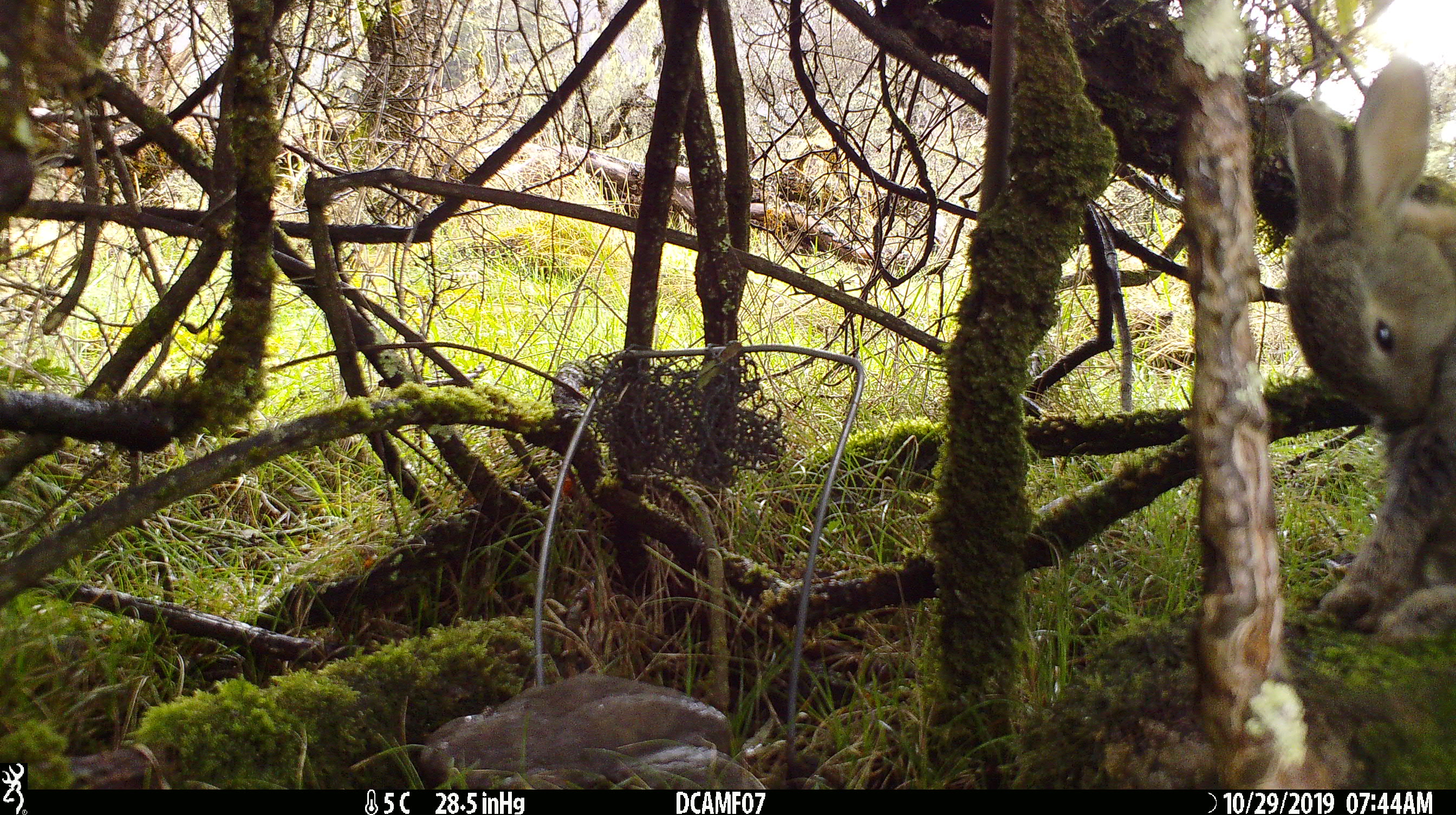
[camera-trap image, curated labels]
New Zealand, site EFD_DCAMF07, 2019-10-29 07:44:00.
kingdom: Animalia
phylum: Chordata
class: Mammalia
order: Lagomorpha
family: Leporidae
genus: Oryctolagus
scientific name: Oryctolagus cuniculus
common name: european rabbit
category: rabbit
Rabbit (european rabbit) (Oryctolagus cuniculus).